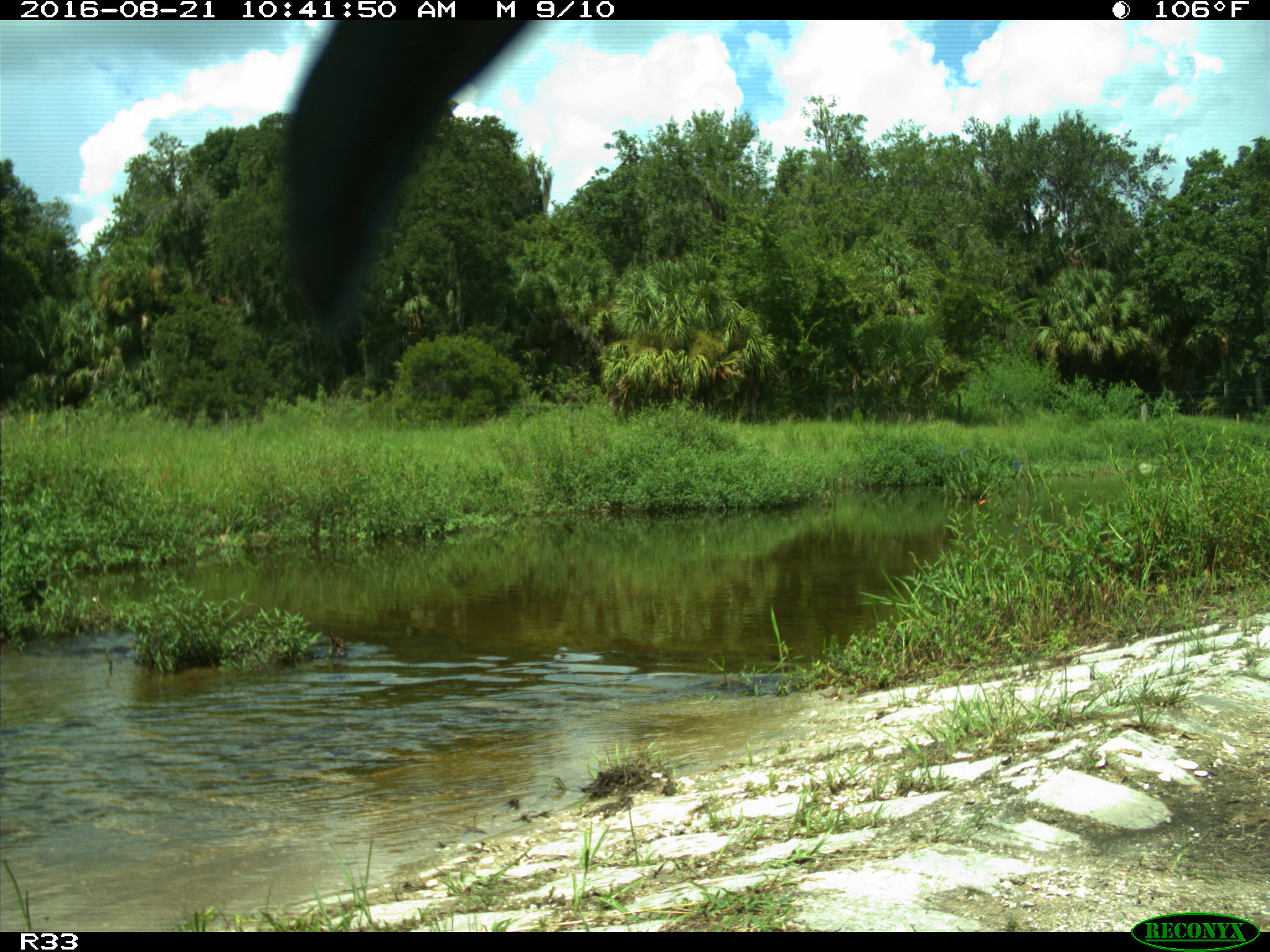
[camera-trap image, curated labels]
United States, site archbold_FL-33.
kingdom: Animalia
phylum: Chordata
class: Aves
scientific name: Aves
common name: birds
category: unidentified bird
Unidentified bird (birds) (Aves).